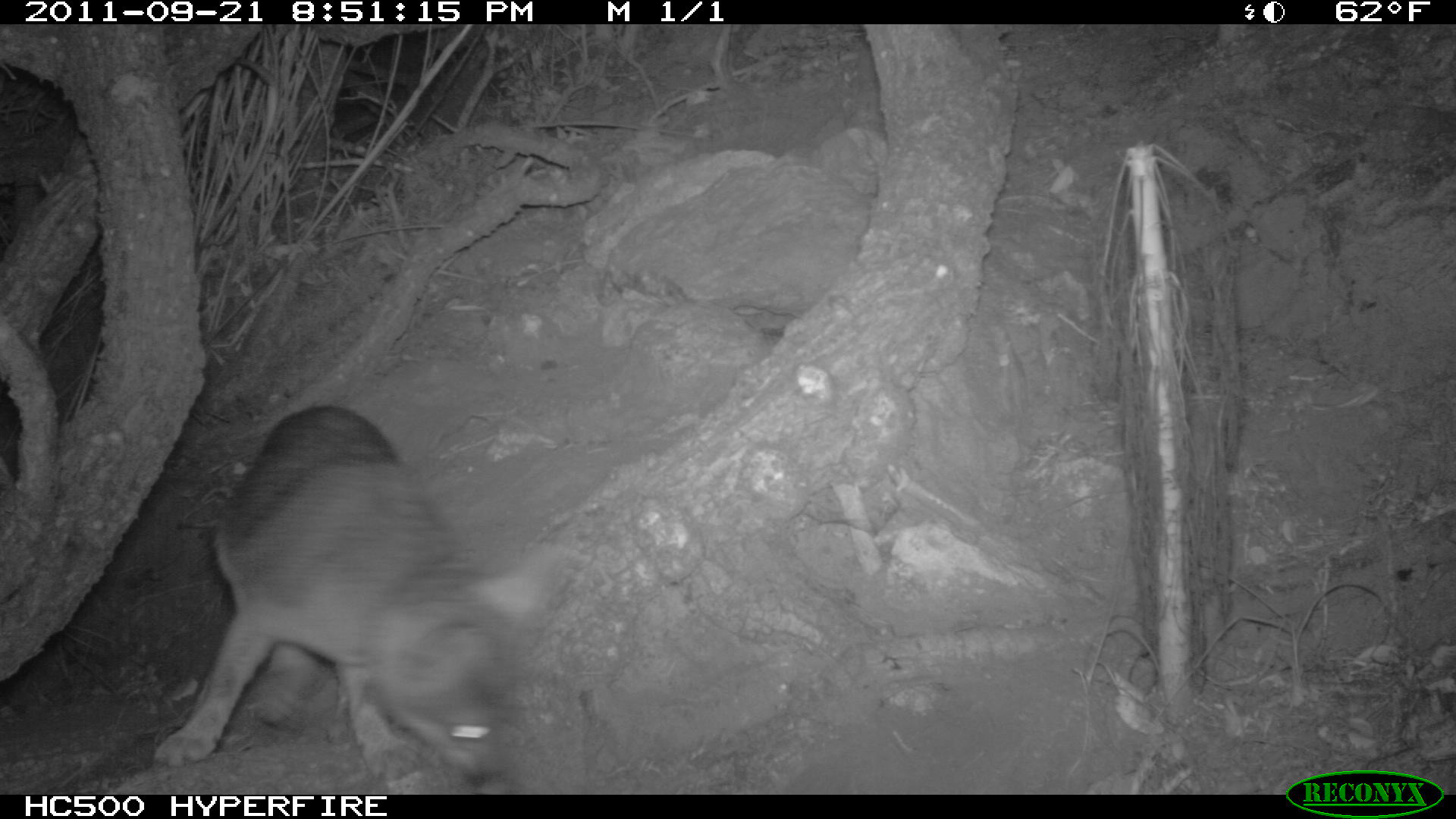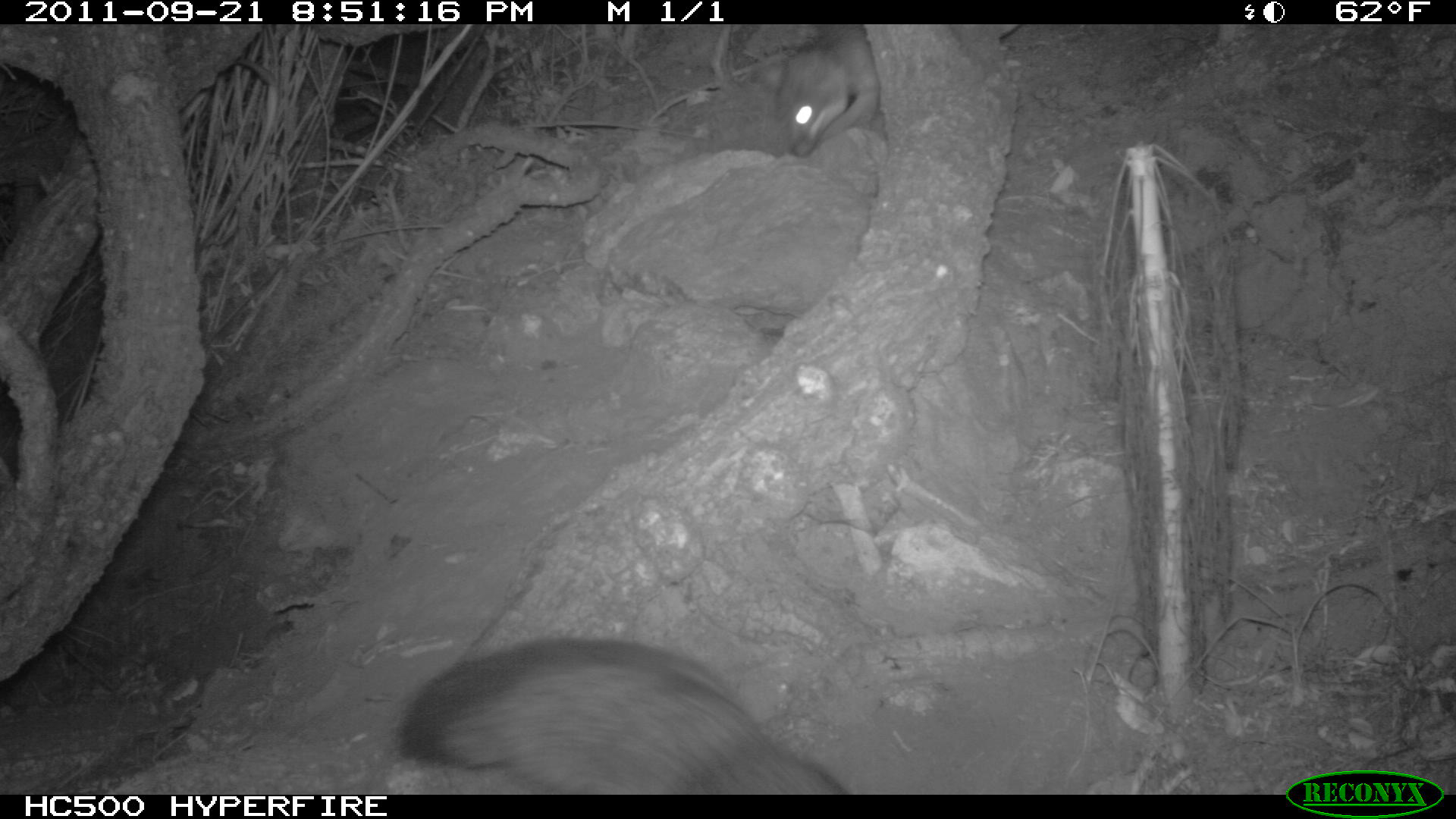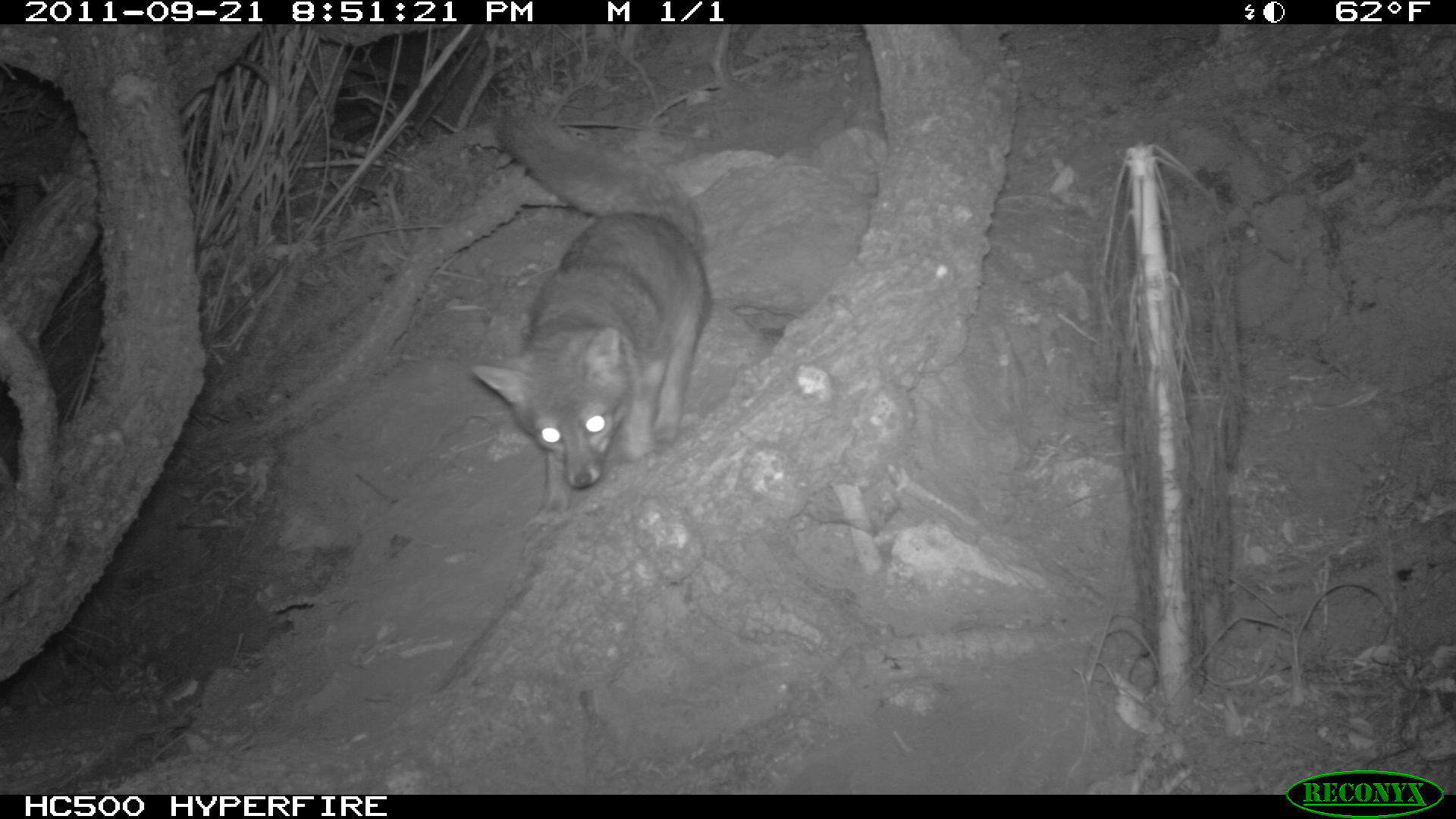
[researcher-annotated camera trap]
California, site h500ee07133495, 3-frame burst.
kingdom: Animalia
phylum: Chordata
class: Mammalia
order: Carnivora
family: Canidae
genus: Urocyon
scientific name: Urocyon littoralis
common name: island fox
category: fox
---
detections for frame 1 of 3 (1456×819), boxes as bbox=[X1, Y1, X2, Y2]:
fox: bbox=[155, 406, 572, 794]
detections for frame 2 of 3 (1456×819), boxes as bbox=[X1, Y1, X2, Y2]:
fox: bbox=[398, 636, 849, 792]; bbox=[774, 24, 878, 158]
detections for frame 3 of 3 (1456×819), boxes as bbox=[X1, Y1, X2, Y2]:
fox: bbox=[472, 111, 711, 523]